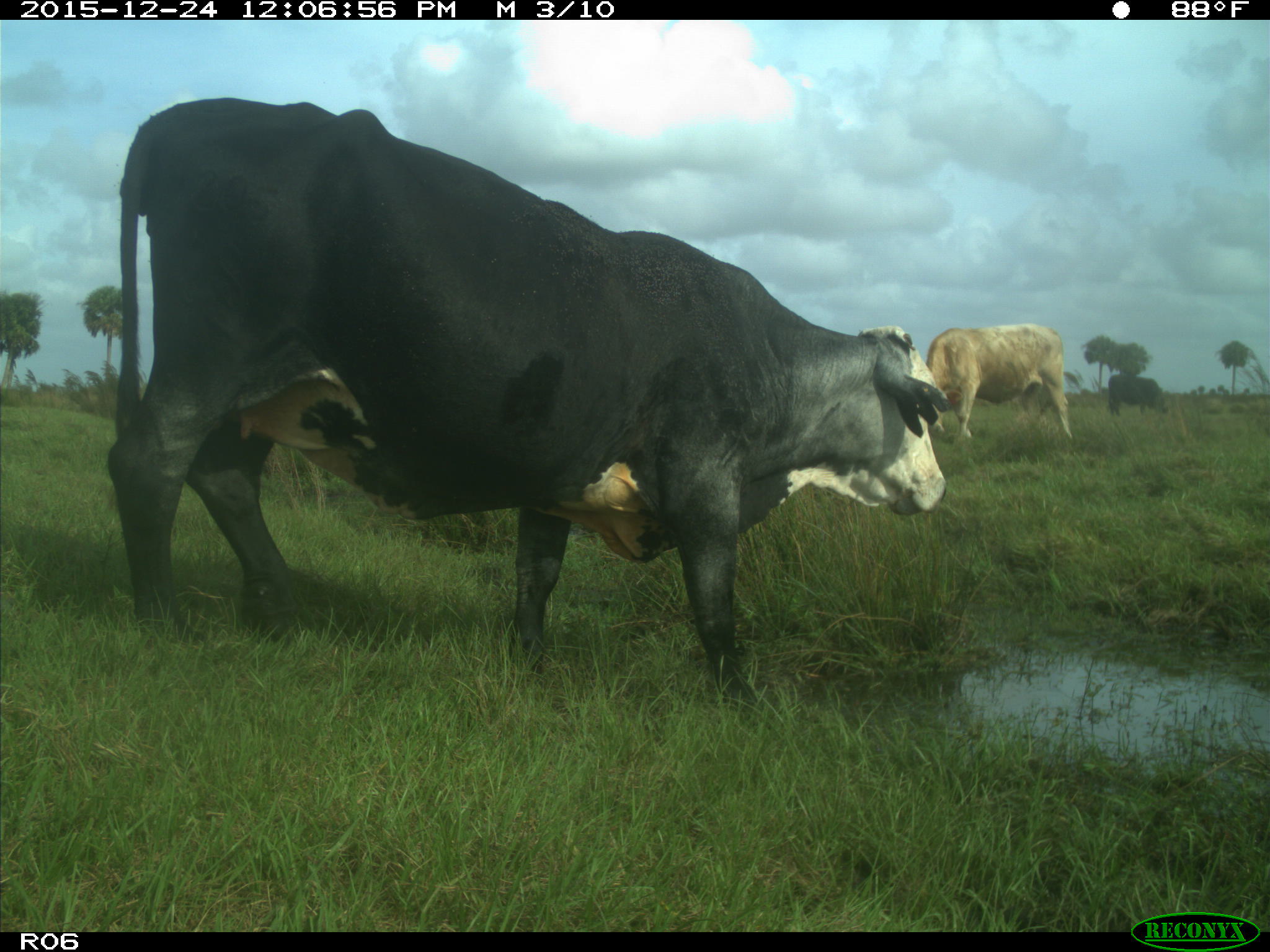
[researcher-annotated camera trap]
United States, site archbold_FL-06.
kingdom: Animalia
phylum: Chordata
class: Mammalia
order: Artiodactyla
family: Bovidae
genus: Bos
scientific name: Bos taurus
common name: domestic cow